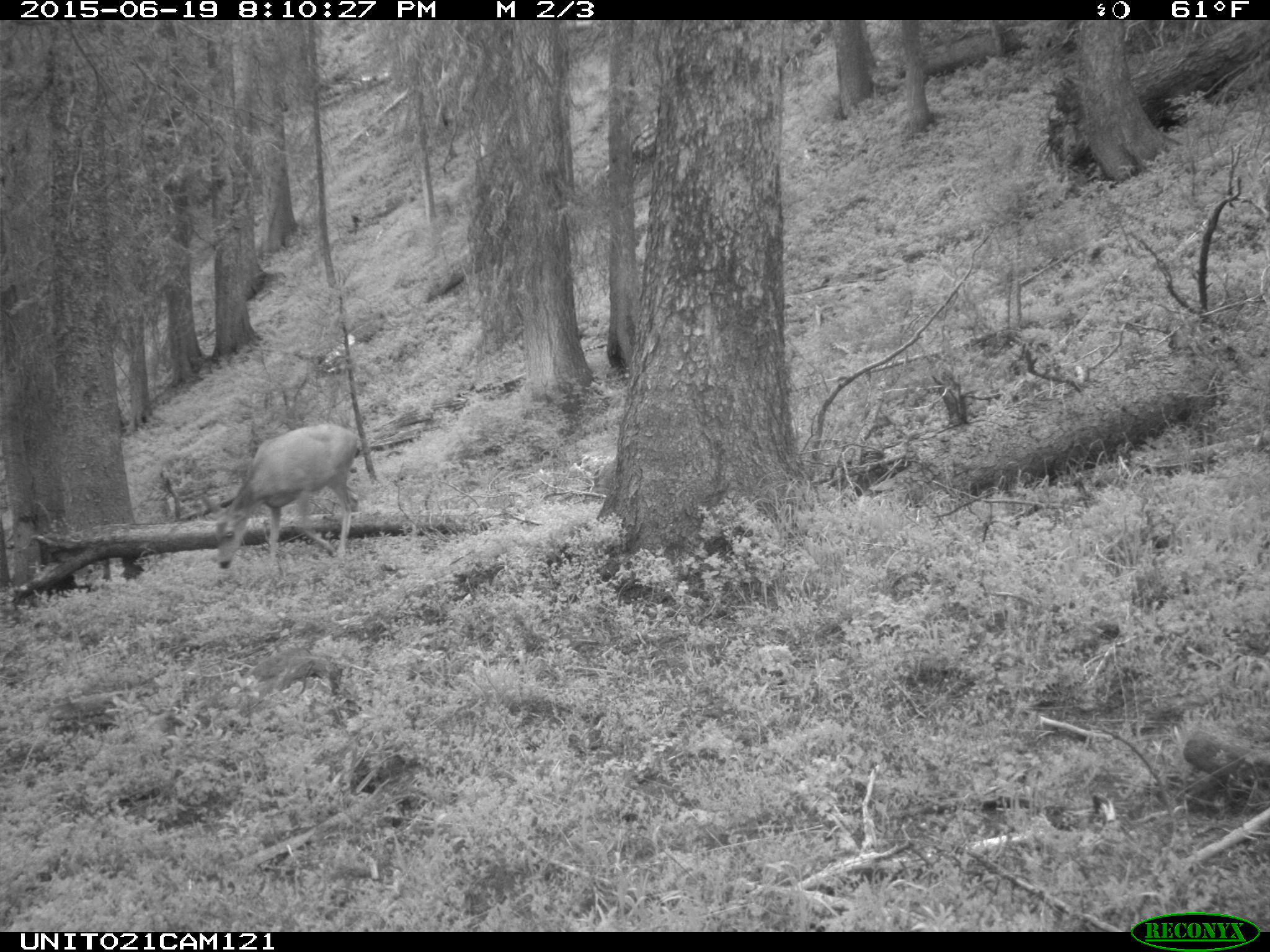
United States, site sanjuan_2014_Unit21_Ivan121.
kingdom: Animalia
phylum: Chordata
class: Mammalia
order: Artiodactyla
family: Cervidae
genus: Odocoileus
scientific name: Odocoileus hemionus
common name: mule deer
Odocoileus hemionus (mule deer).